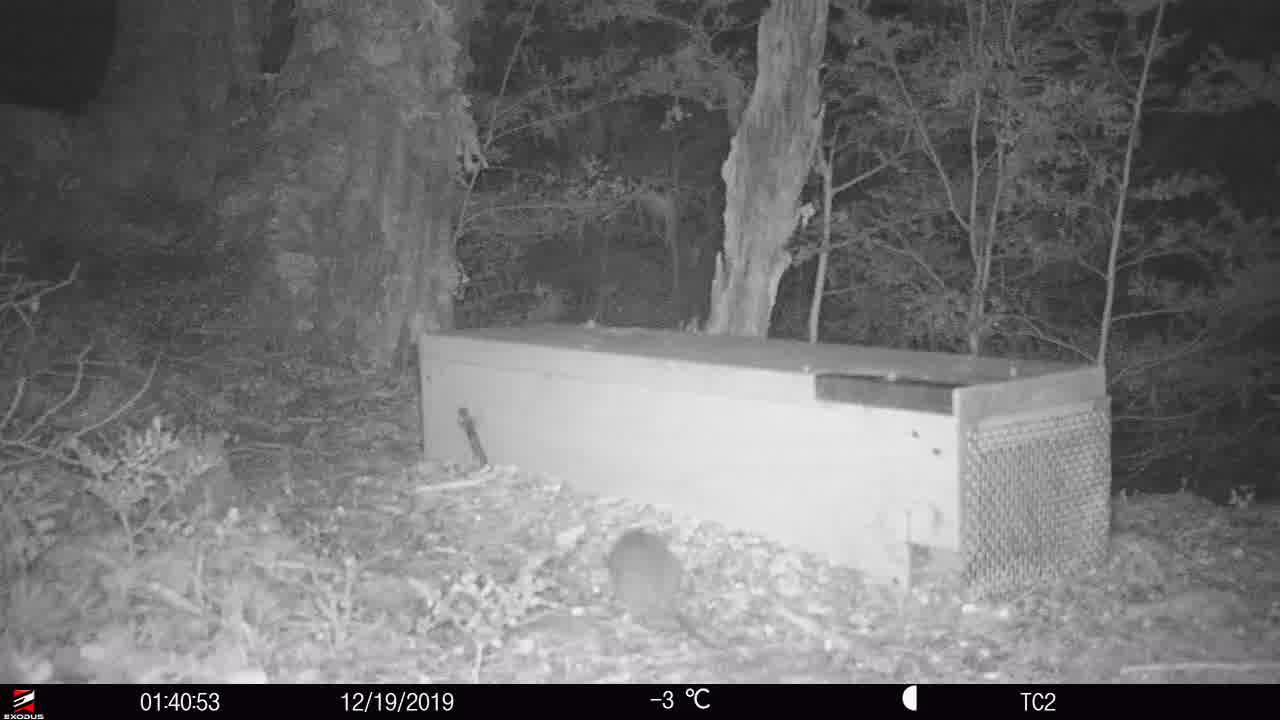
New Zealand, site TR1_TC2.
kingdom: Animalia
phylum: Chordata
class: Mammalia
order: Rodentia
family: Muridae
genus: Rattus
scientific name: Rattus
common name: rat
Rat (Rattus).